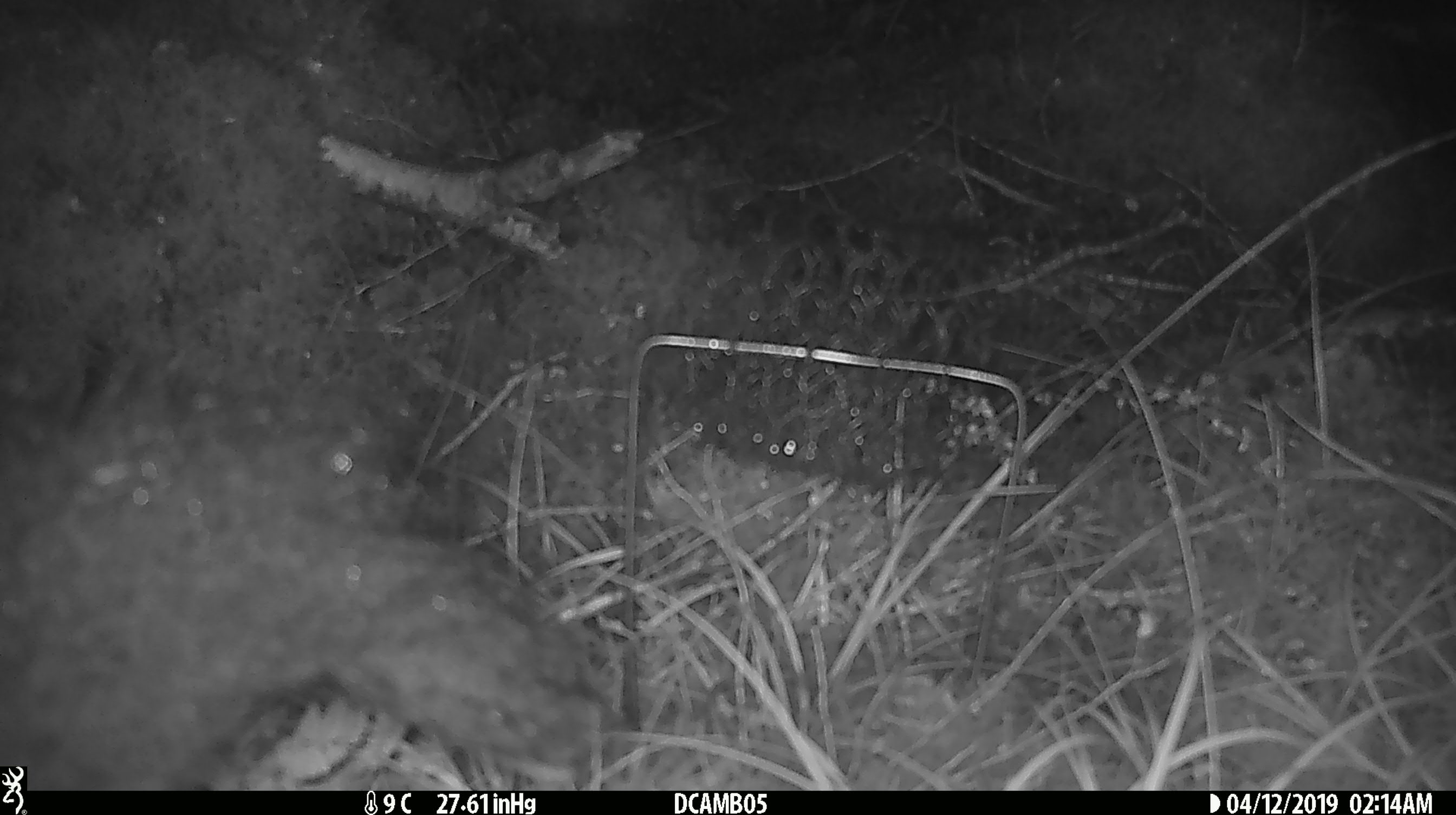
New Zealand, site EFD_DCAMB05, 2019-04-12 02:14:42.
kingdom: Animalia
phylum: Chordata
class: Mammalia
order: Diprotodontia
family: Phalangeridae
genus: Trichosurus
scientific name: Trichosurus vulpecula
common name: common brushtail possum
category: possum